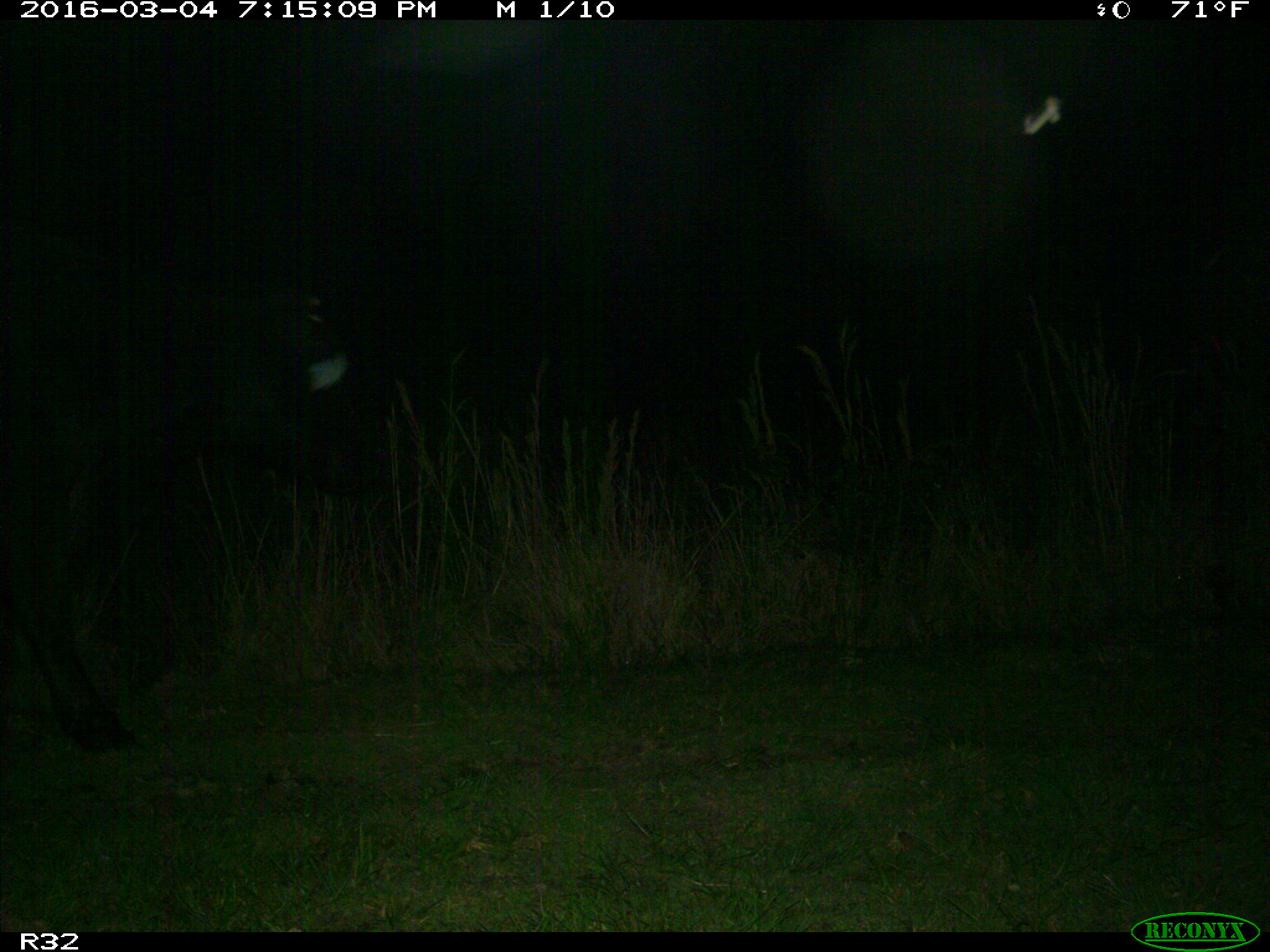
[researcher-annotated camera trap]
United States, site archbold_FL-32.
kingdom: Animalia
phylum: Chordata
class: Mammalia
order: Artiodactyla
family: Bovidae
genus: Bos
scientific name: Bos taurus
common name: domestic cow